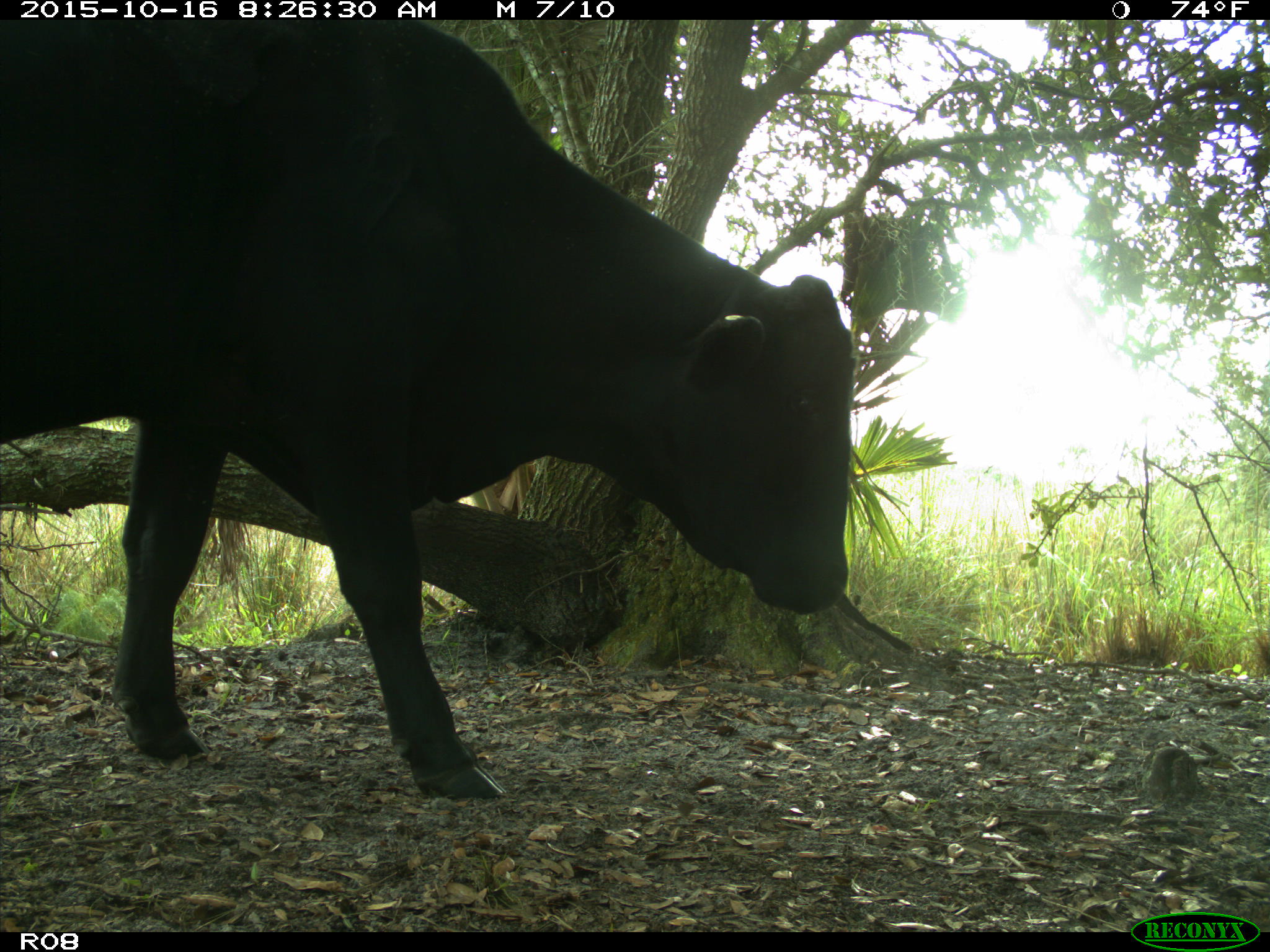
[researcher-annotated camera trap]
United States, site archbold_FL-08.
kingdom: Animalia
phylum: Chordata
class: Mammalia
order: Artiodactyla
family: Bovidae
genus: Bos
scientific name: Bos taurus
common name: domestic cow